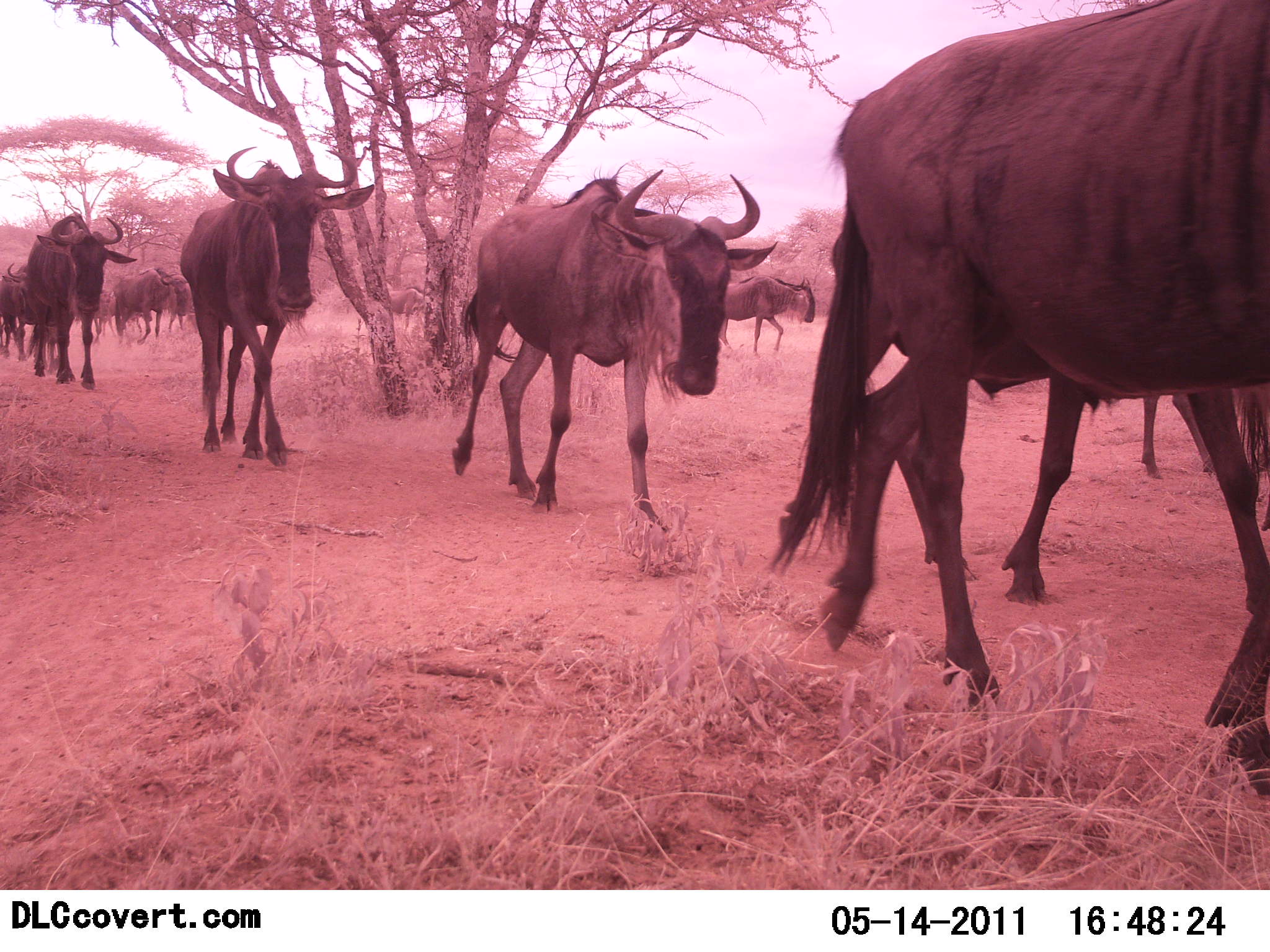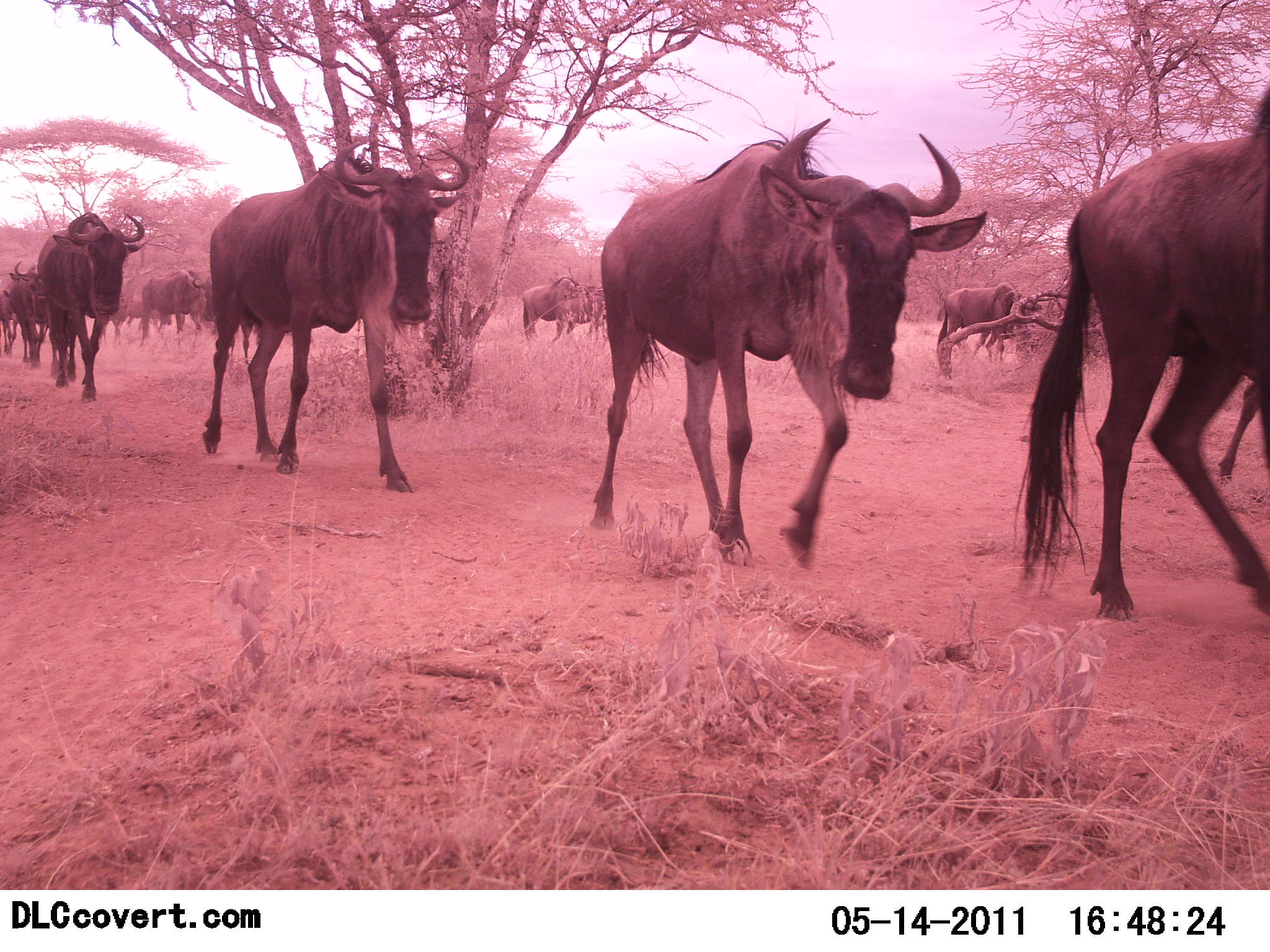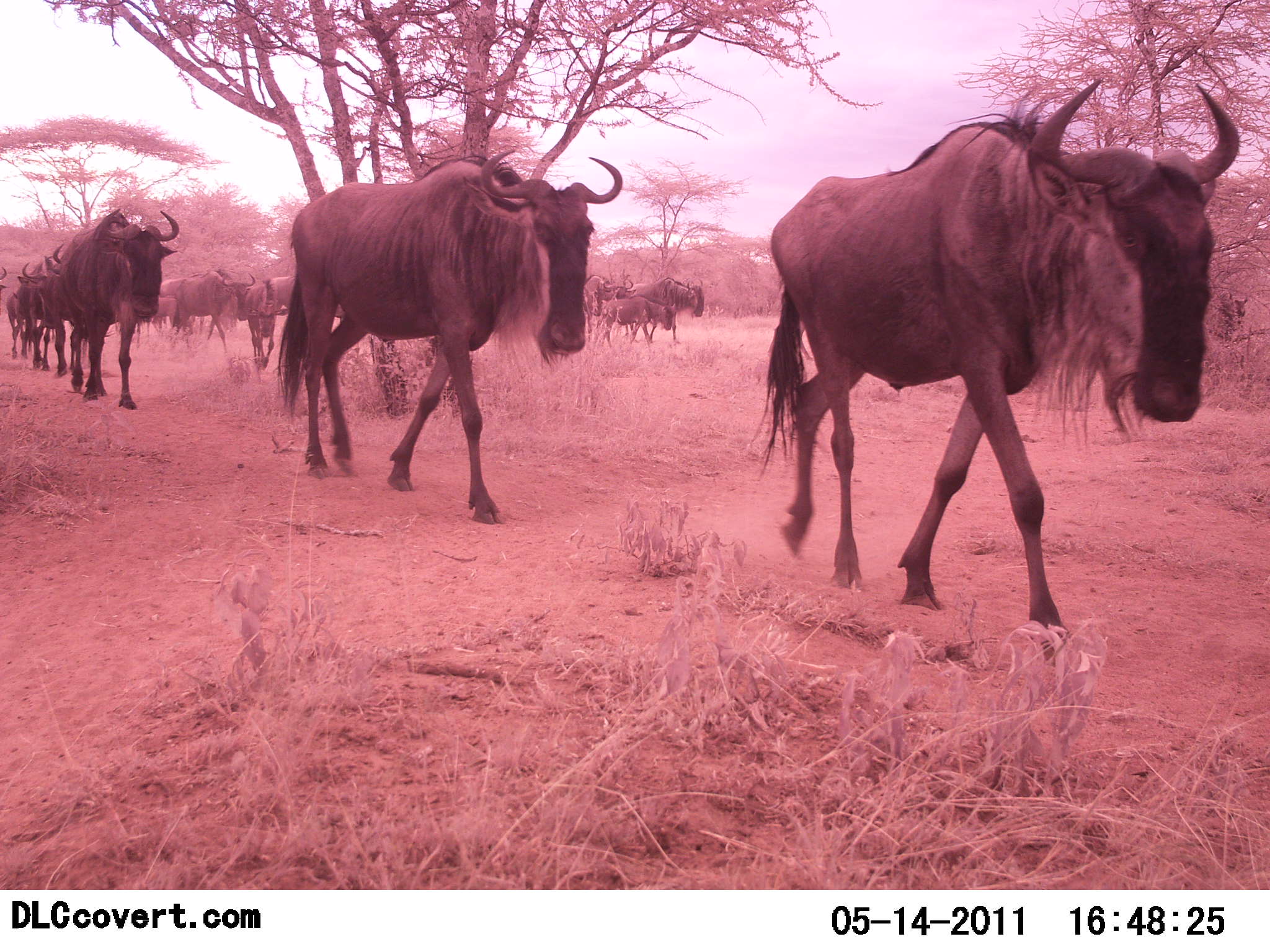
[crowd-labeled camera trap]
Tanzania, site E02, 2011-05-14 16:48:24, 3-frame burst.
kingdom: Animalia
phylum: Chordata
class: Mammalia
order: Artiodactyla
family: Bovidae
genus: Connochaetes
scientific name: Connochaetes taurinus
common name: blue wildebeest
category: wildebeest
Wildebeest (blue wildebeest) (Connochaetes taurinus), count 11-50. Behavior (volunteer vote fractions): standing 10%, resting 0%, moving 100%, interacting 10%. Young present (vote fraction): 0%. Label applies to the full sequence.